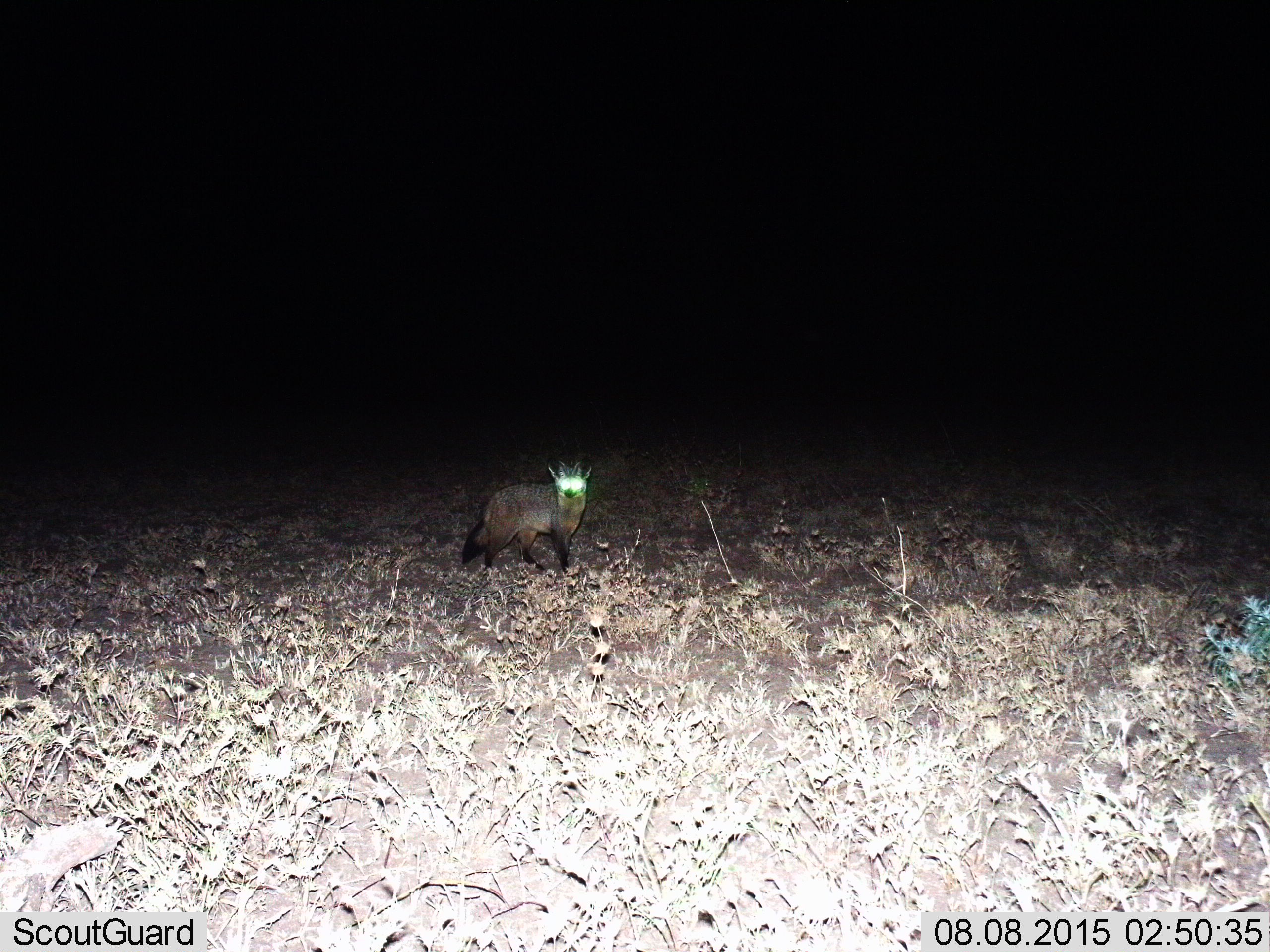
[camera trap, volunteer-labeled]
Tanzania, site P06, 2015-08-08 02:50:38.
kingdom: Animalia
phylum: Chordata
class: Mammalia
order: Carnivora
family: Canidae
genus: Otocyon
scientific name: Otocyon megalotis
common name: bat-eared fox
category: batearedfox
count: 1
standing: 83%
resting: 0%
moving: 17%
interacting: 0%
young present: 0%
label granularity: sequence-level